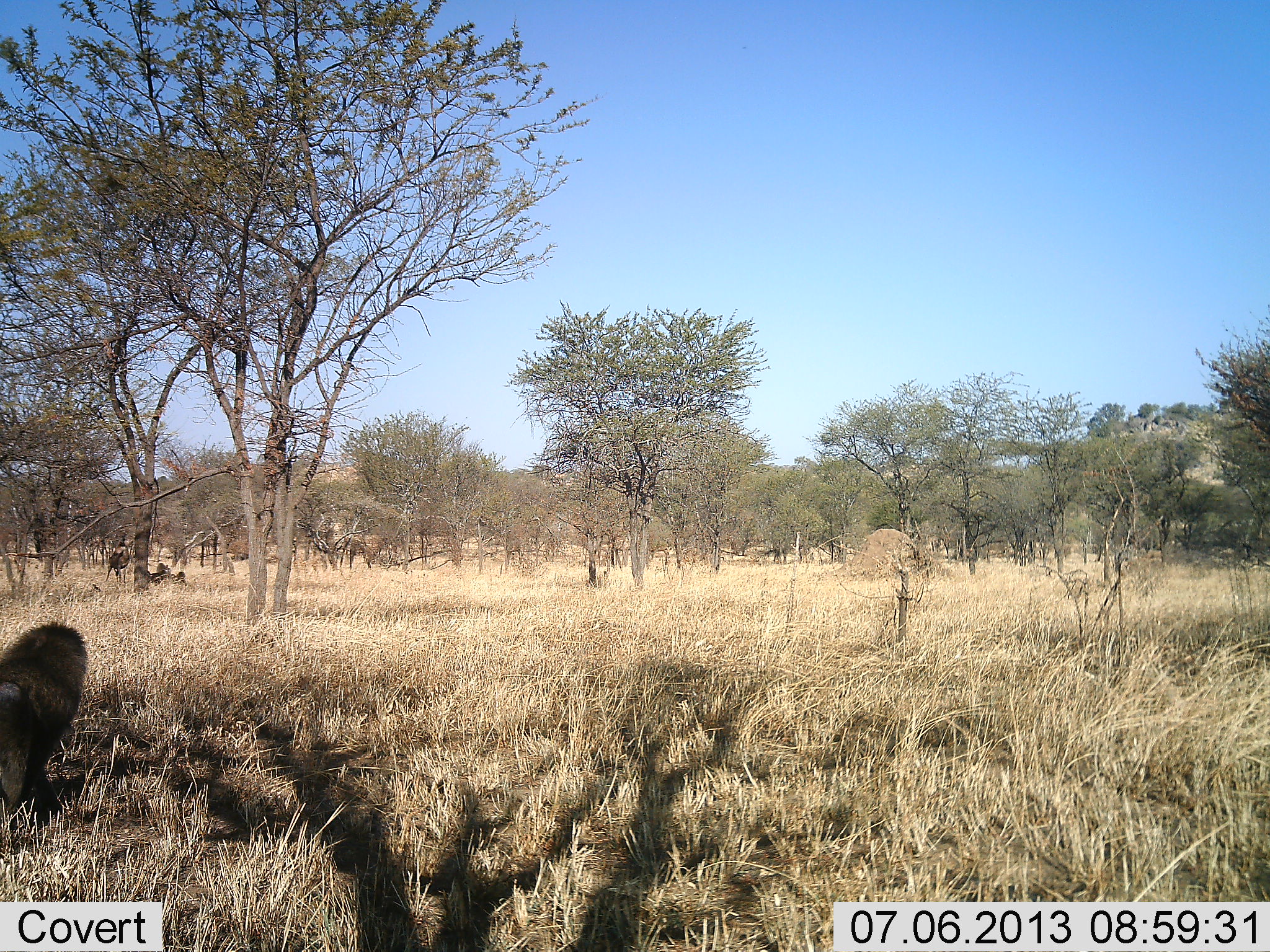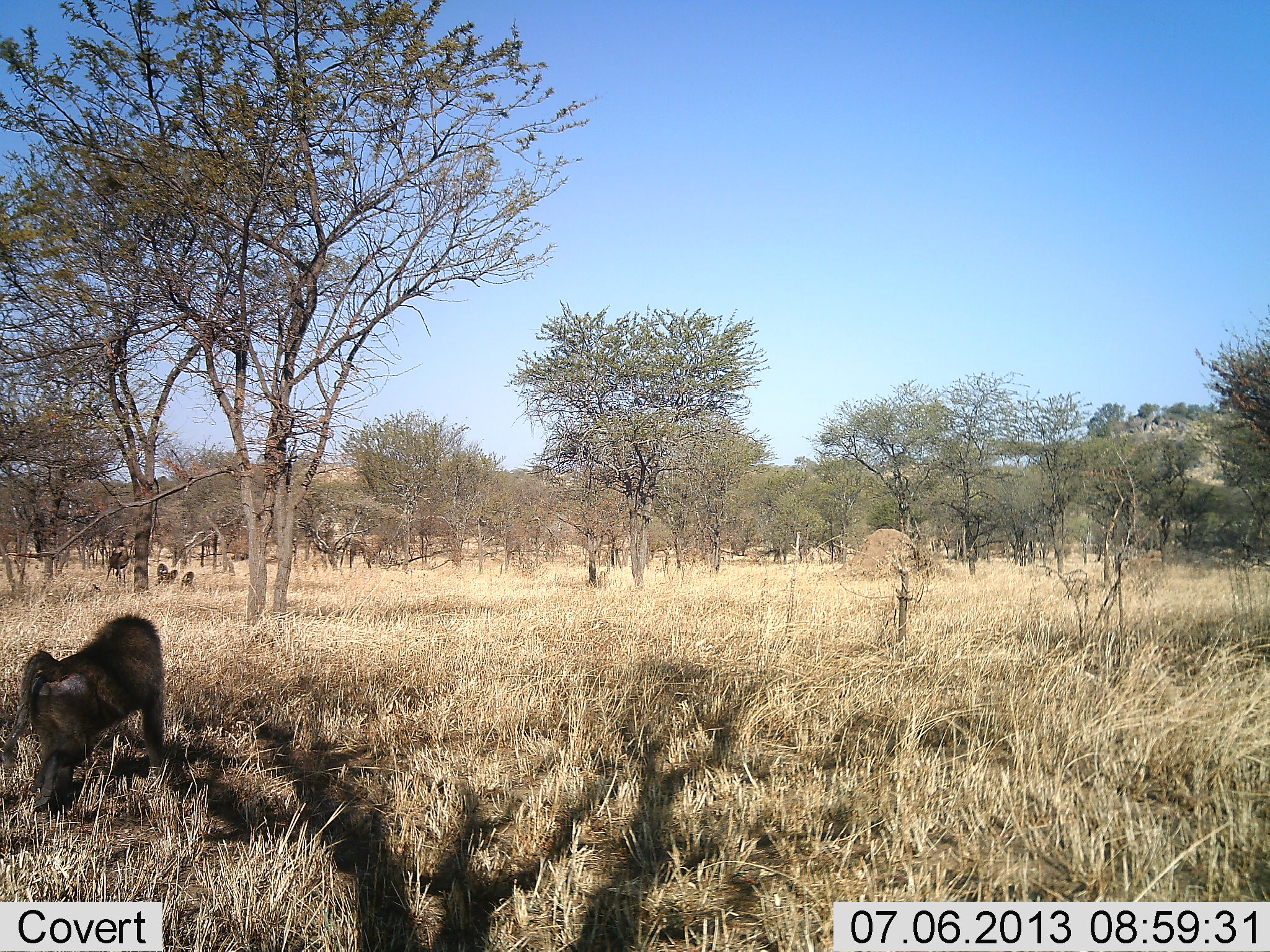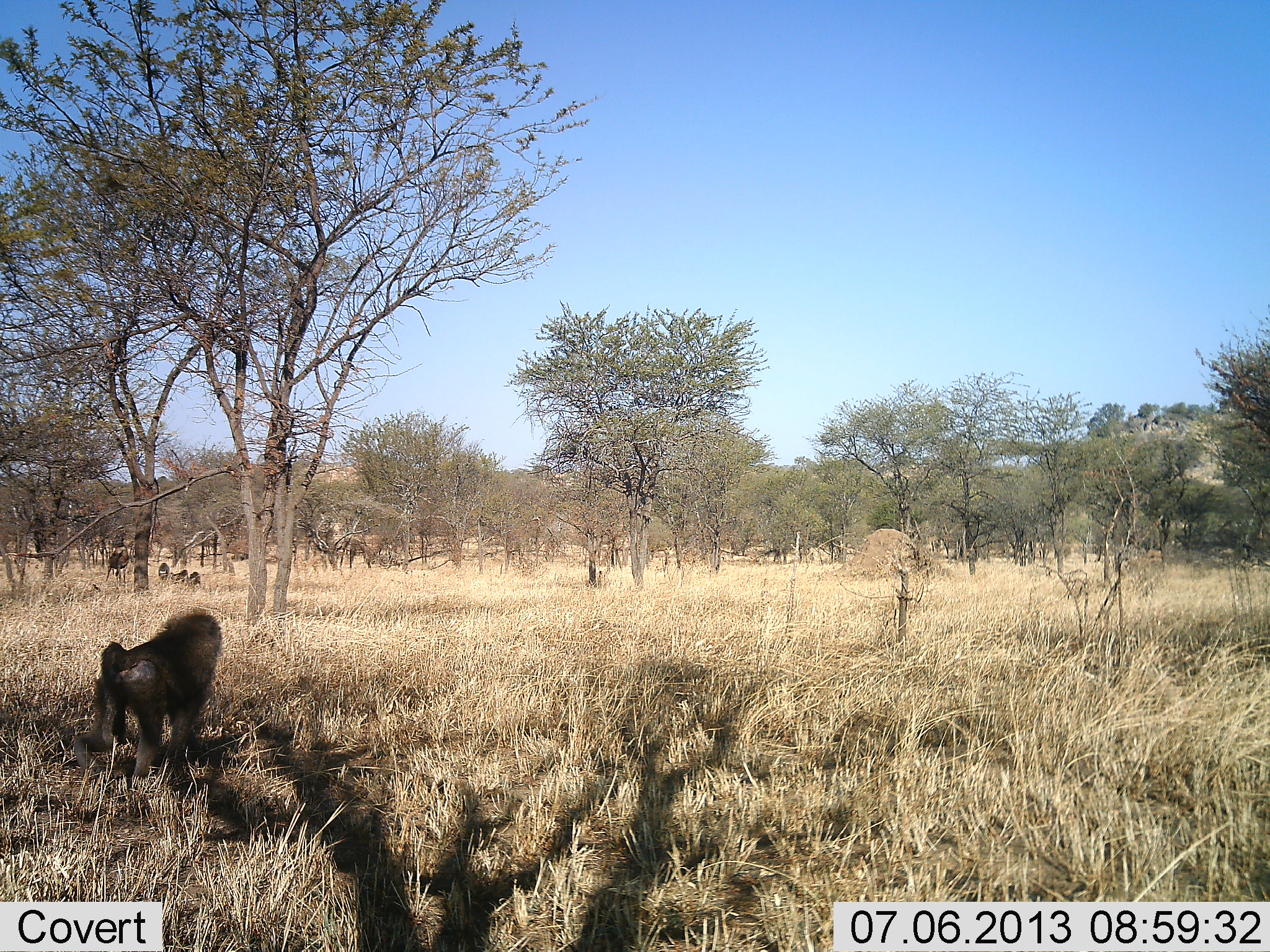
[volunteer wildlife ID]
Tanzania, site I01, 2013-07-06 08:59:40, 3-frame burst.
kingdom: Animalia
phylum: Chordata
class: Mammalia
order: Primates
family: Cercopithecidae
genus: Papio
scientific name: Papio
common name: baboon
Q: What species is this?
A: Baboon (Papio).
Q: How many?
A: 4.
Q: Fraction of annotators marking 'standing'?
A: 6%.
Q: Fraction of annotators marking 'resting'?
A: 0%.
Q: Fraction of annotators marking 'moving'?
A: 100%.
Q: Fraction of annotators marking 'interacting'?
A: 6%.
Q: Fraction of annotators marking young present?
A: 0%.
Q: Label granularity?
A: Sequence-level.